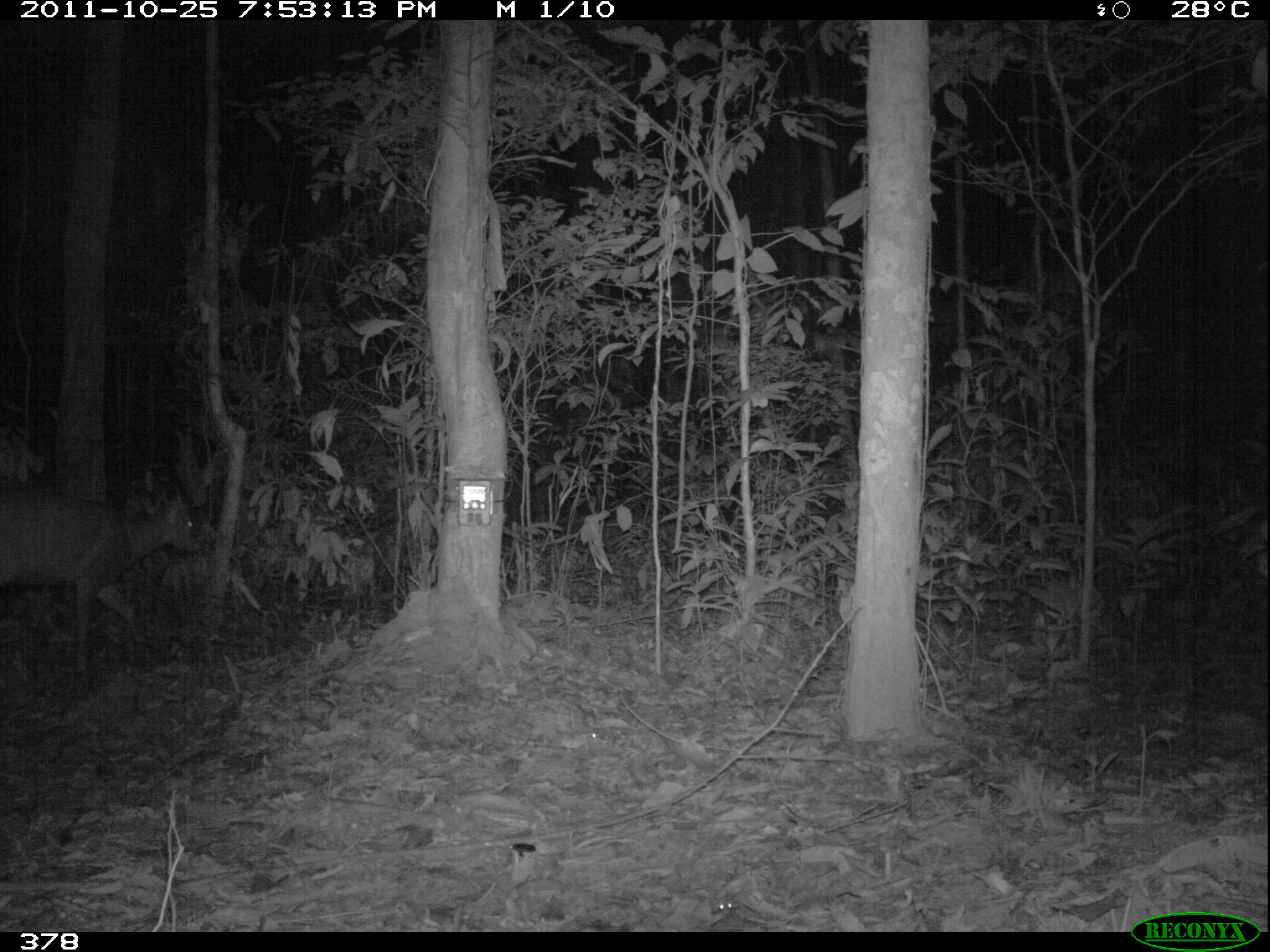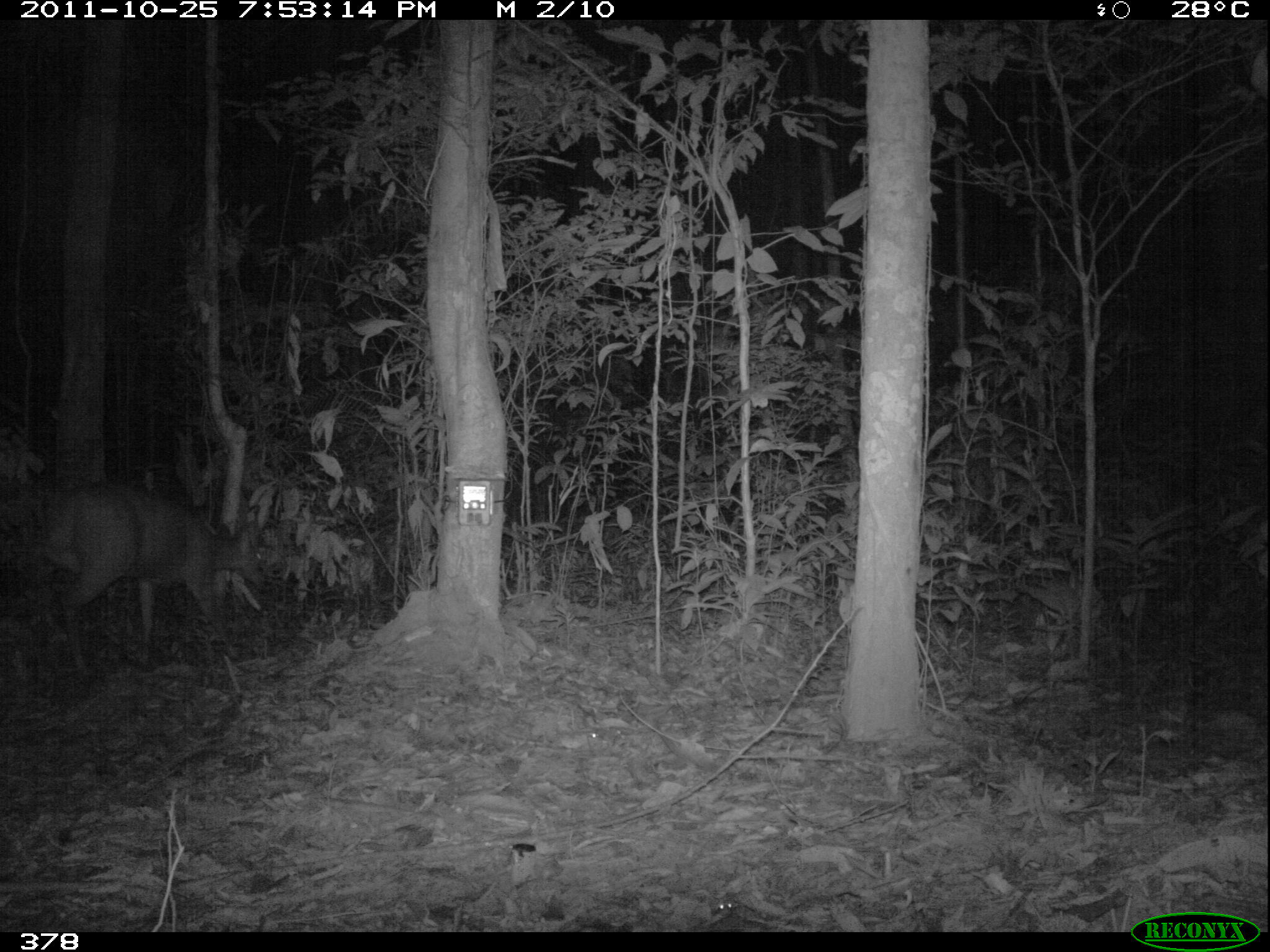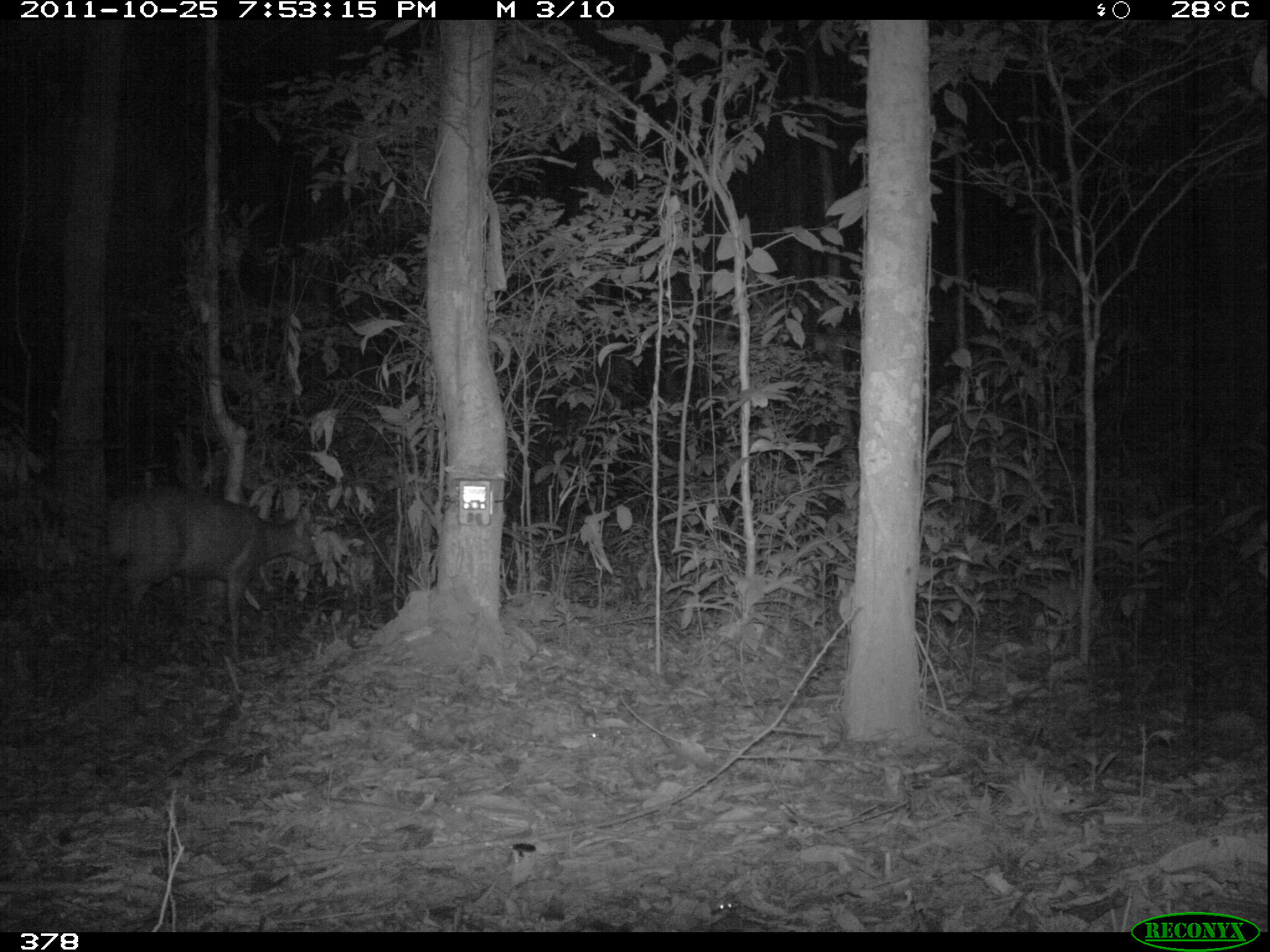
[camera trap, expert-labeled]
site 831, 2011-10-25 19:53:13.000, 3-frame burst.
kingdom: Animalia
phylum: Chordata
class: Mammalia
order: Artiodactyla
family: Cervidae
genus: Mazama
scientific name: Mazama americana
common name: red brocket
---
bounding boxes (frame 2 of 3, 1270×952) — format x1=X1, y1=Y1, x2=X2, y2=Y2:
mazama americana: x1=35, y1=477, x2=269, y2=672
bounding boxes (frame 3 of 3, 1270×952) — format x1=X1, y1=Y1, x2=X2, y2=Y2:
mazama americana: x1=95, y1=484, x2=321, y2=665